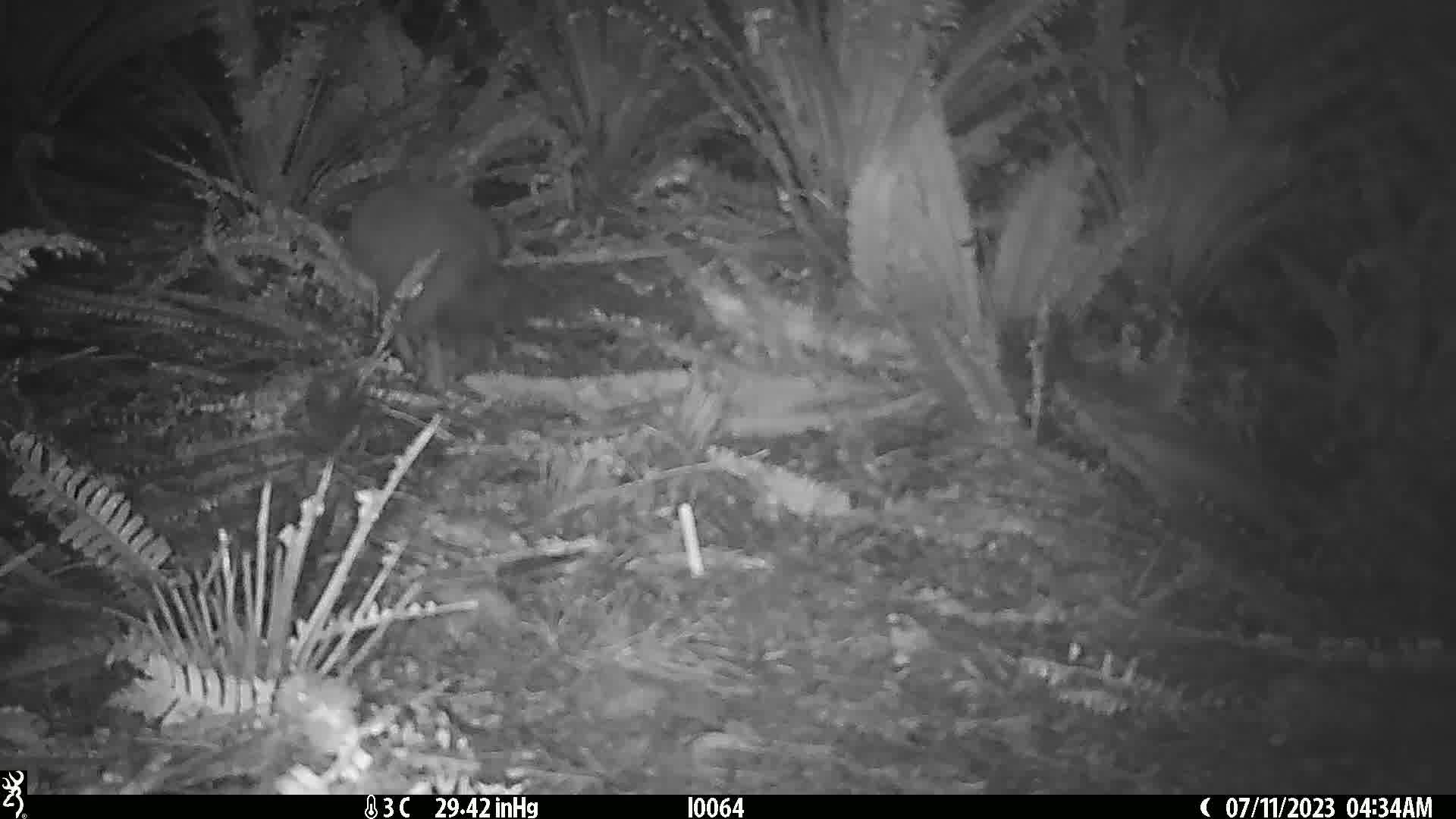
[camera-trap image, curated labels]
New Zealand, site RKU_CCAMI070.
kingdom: Animalia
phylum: Chordata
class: Aves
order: Apterygiformes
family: Apterygidae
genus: Apteryx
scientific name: Apteryx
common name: kiwi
Kiwi (Apteryx).